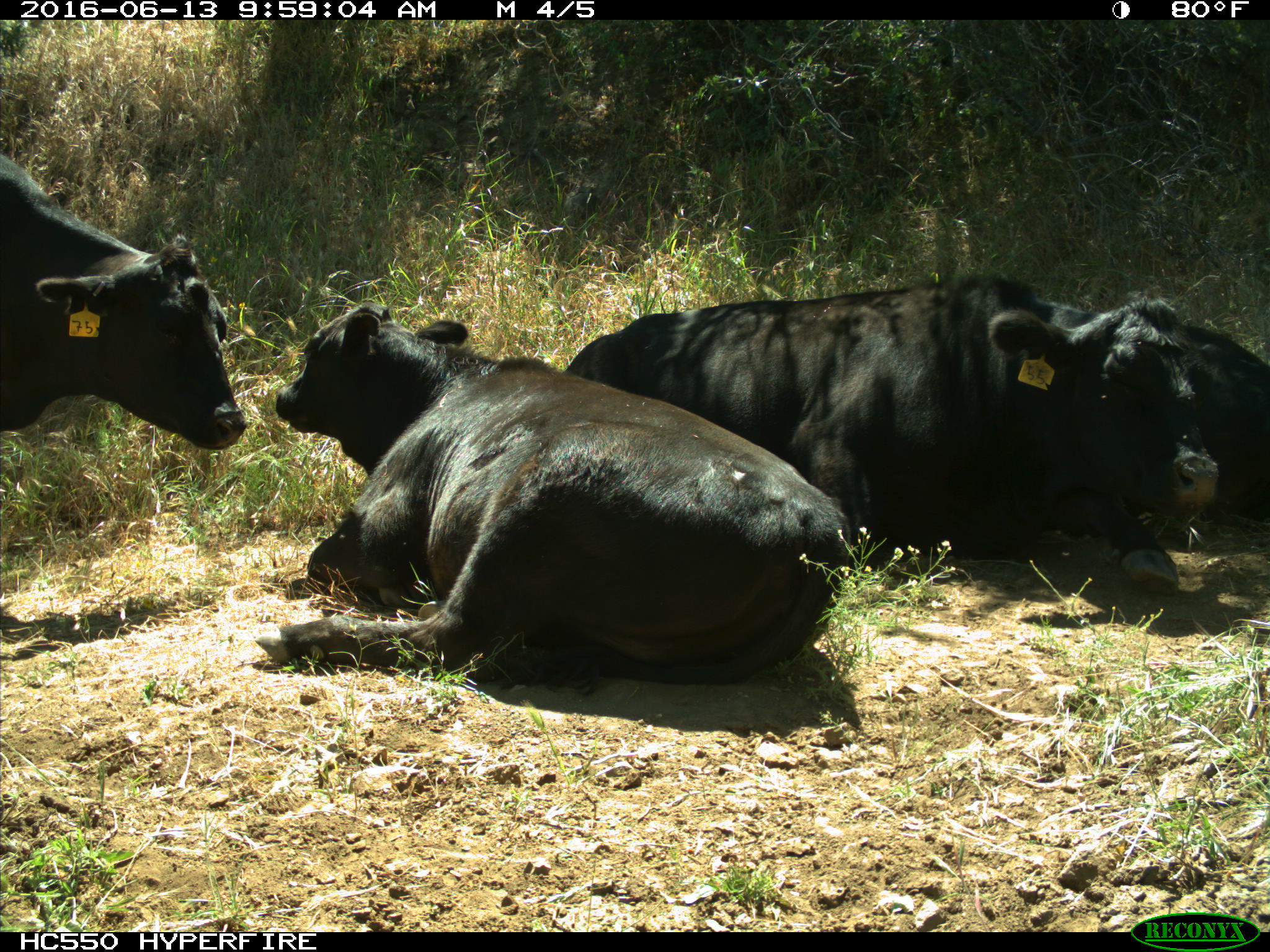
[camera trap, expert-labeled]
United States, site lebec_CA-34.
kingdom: Animalia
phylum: Chordata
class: Mammalia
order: Artiodactyla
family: Bovidae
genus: Bos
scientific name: Bos taurus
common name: domestic cow